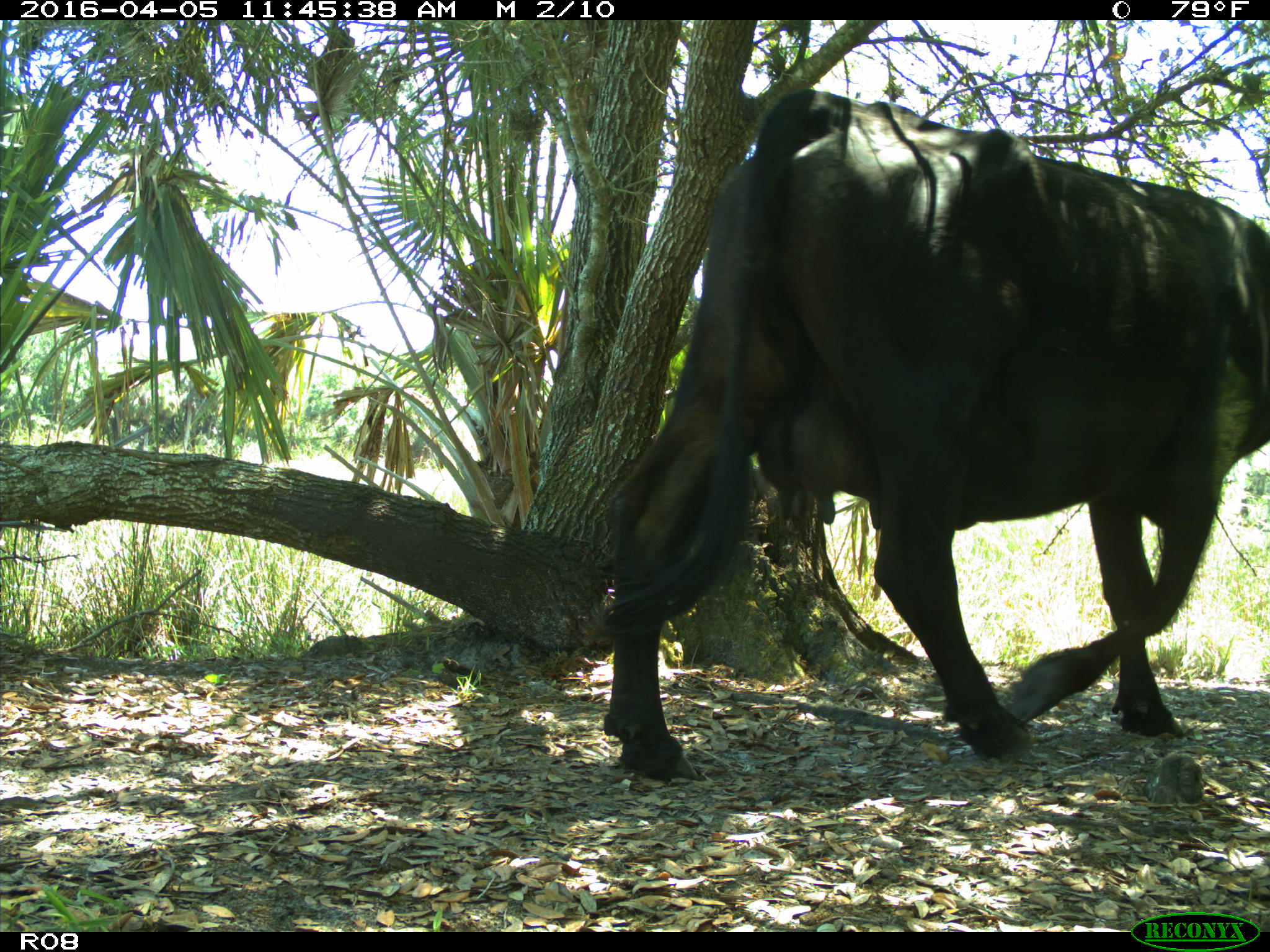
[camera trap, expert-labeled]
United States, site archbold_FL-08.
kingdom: Animalia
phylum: Chordata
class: Mammalia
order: Artiodactyla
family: Bovidae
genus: Bos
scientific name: Bos taurus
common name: domestic cow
Bos taurus (domestic cow).